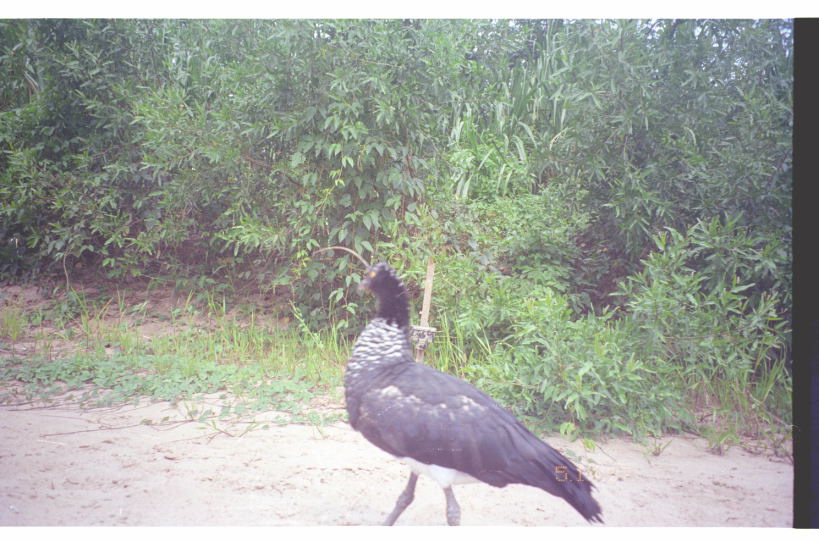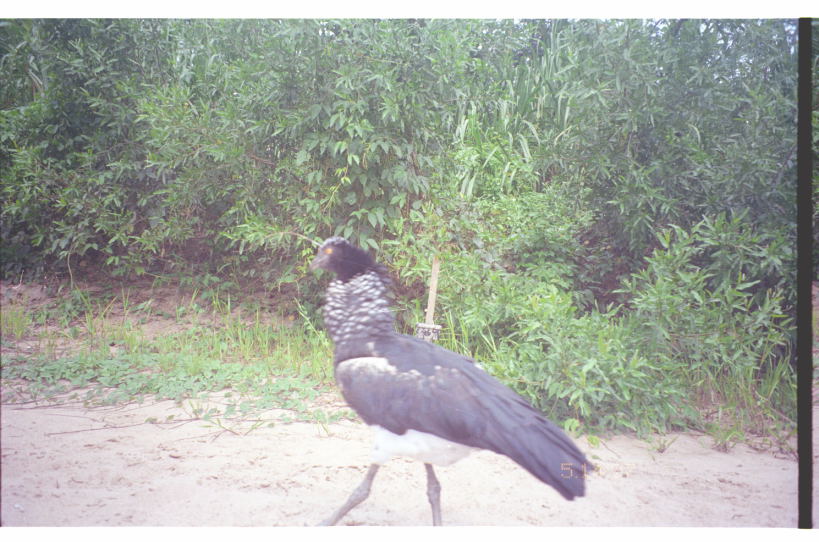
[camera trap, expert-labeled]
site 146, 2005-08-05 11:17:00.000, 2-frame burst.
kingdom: Animalia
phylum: Chordata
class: Aves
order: Anseriformes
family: Anhimidae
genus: Anhima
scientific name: Anhima cornuta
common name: horned screamer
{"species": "Anhima cornuta (horned screamer)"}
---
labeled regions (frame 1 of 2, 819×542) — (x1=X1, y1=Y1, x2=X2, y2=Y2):
anhima cornuta: (x1=343, y1=261, x2=605, y2=527)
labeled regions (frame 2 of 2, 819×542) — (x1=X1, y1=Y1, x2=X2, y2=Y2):
anhima cornuta: (x1=309, y1=235, x2=598, y2=527)